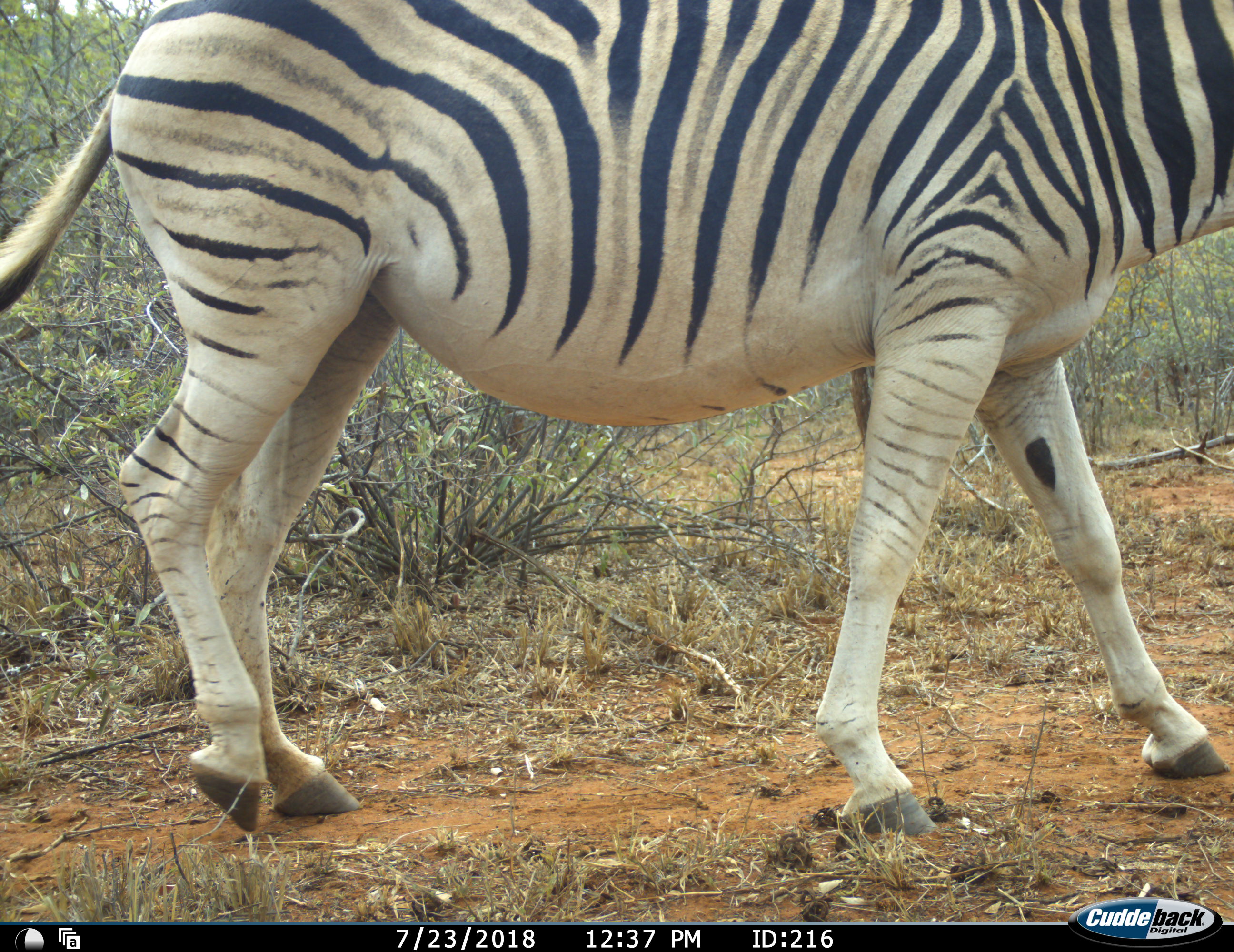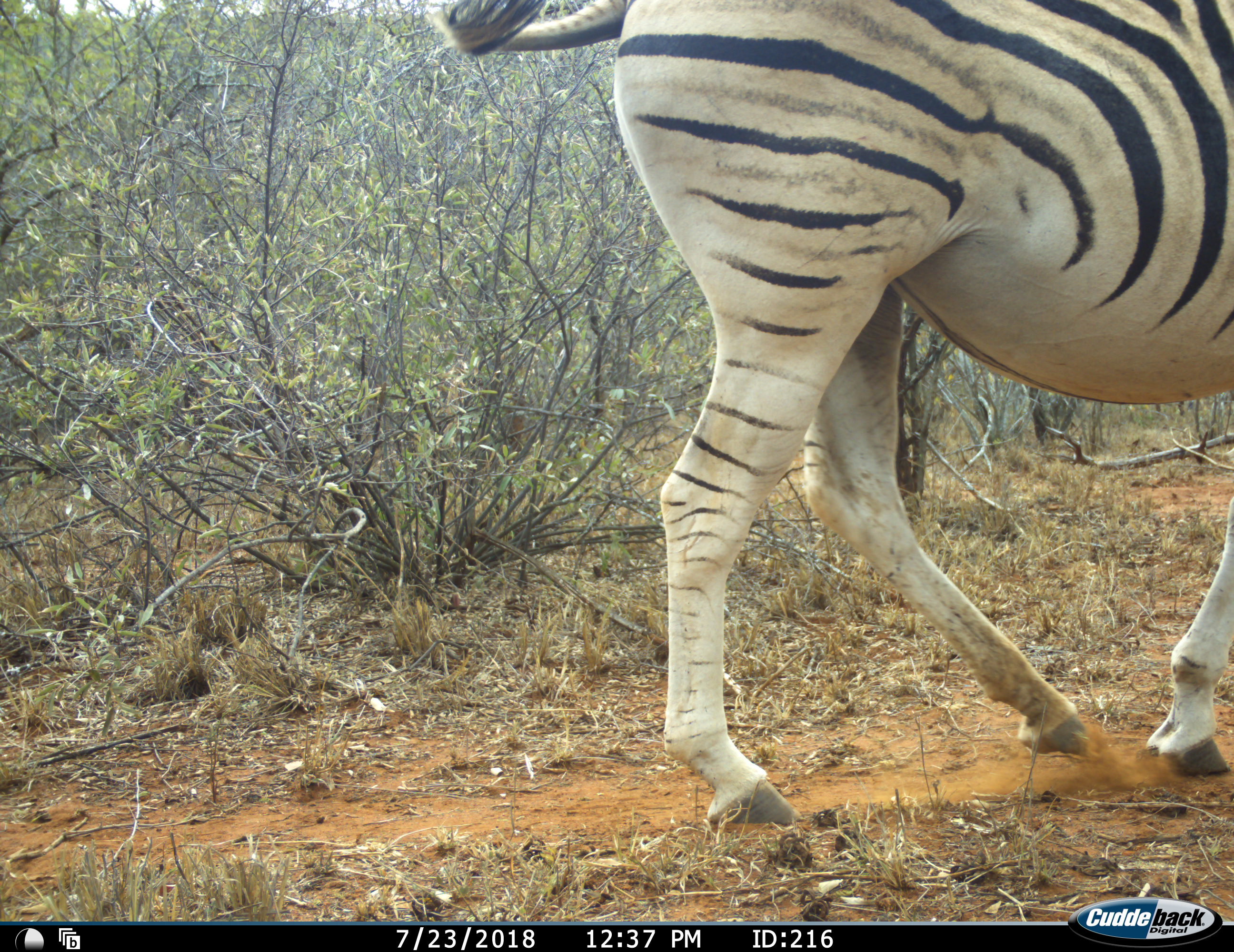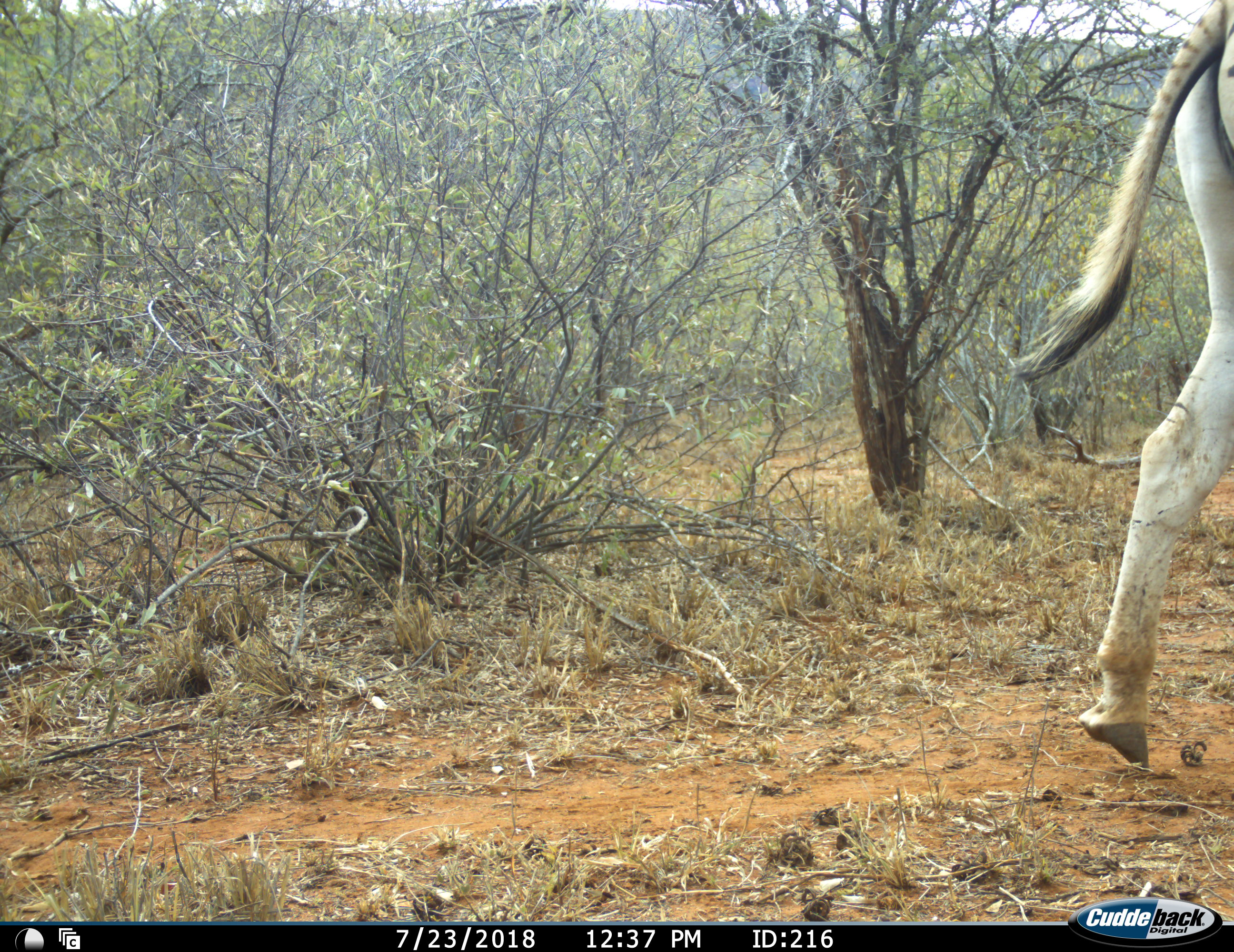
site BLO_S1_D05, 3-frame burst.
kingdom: Animalia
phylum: Chordata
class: Mammalia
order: Perissodactyla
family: Equidae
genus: Equus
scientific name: Equus quagga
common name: plains zebra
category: zebraplains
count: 1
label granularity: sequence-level